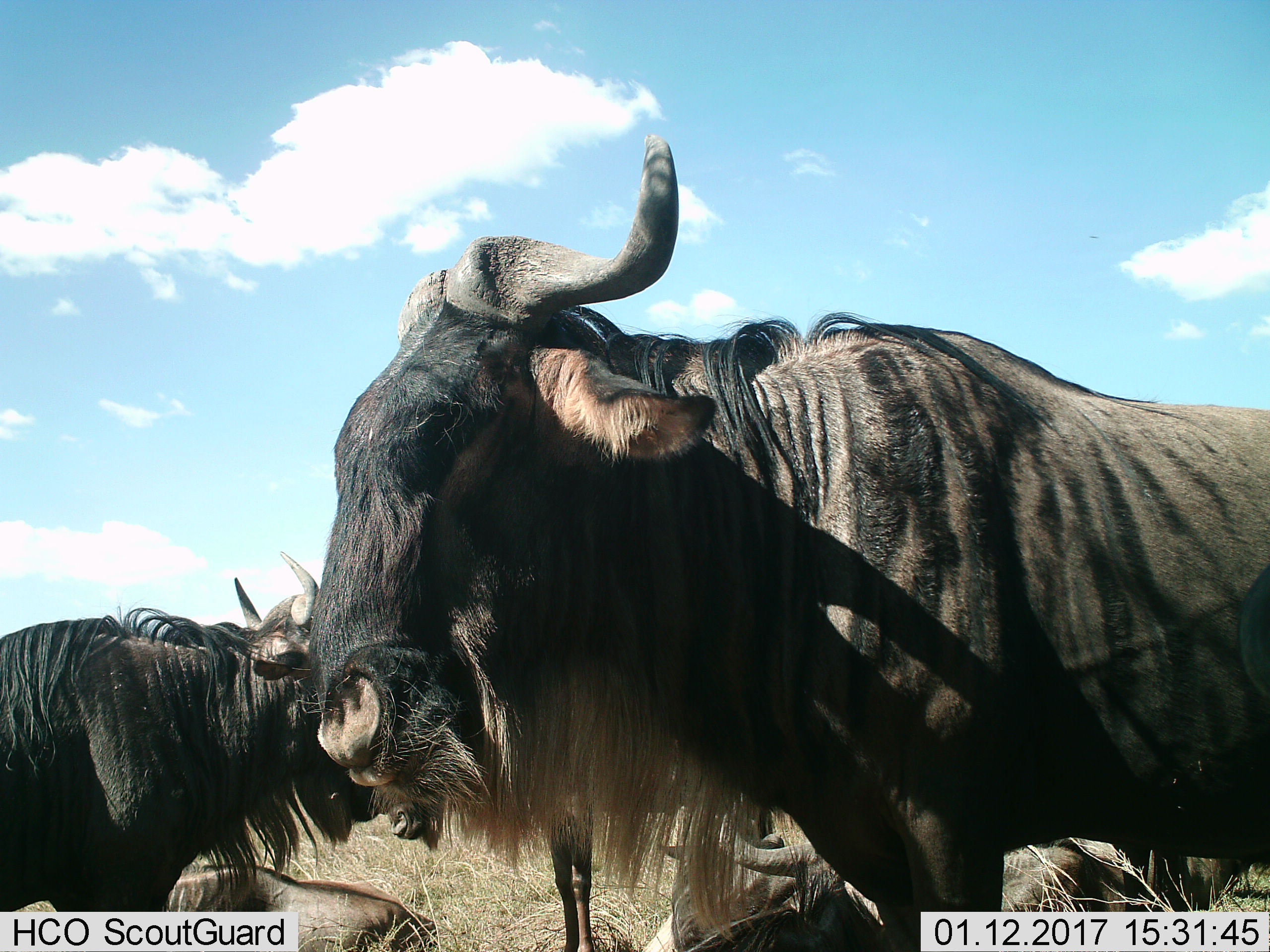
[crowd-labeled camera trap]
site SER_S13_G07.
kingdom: Animalia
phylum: Chordata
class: Mammalia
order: Artiodactyla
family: Bovidae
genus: Connochaetes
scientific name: Connochaetes taurinus taurinus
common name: blue wildebeest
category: wildebeestblue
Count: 4.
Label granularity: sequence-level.